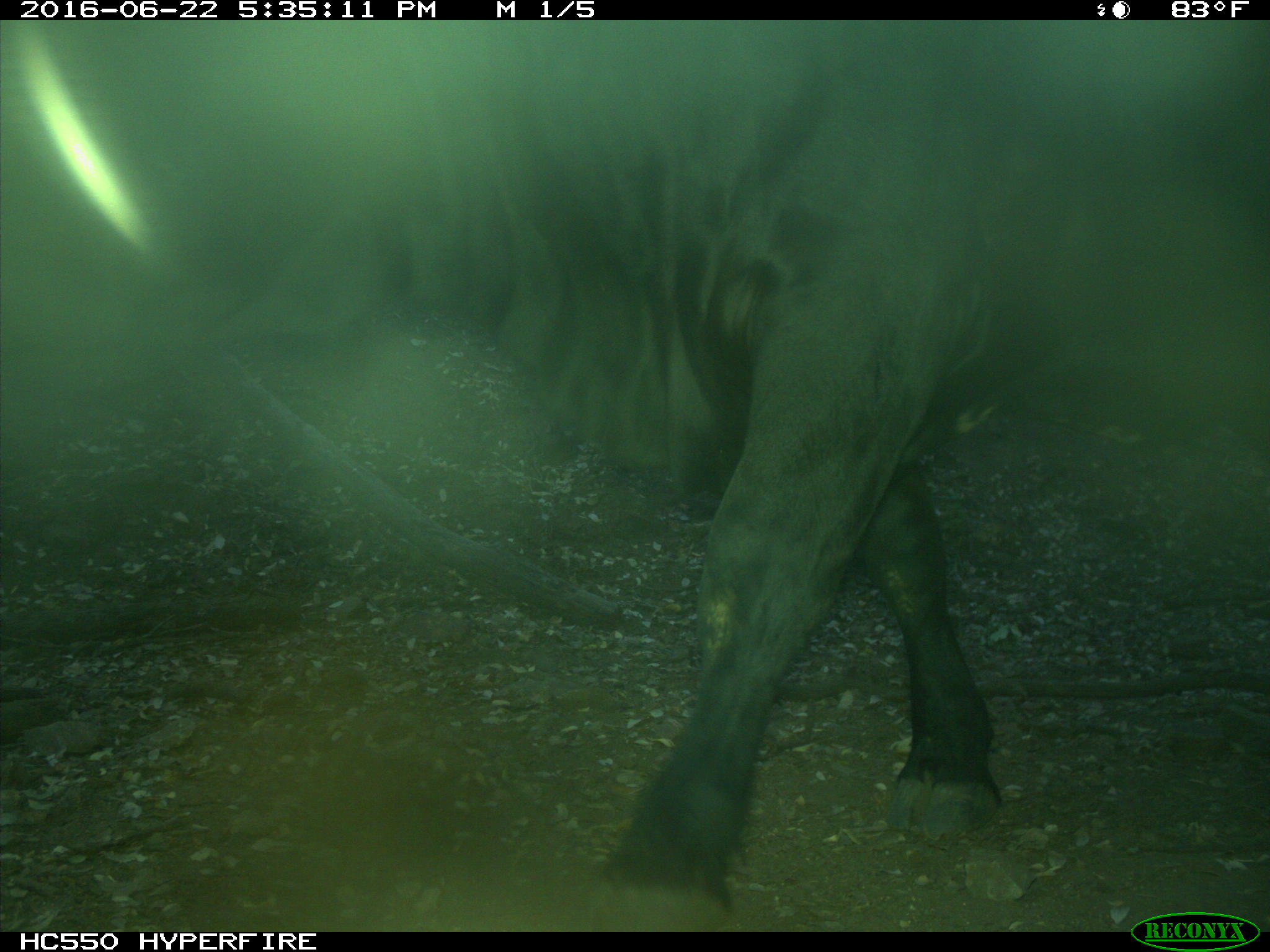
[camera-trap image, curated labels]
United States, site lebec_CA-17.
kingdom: Animalia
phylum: Chordata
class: Mammalia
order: Artiodactyla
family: Bovidae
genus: Bos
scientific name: Bos taurus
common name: domestic cow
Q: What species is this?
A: Bos taurus (domestic cow).